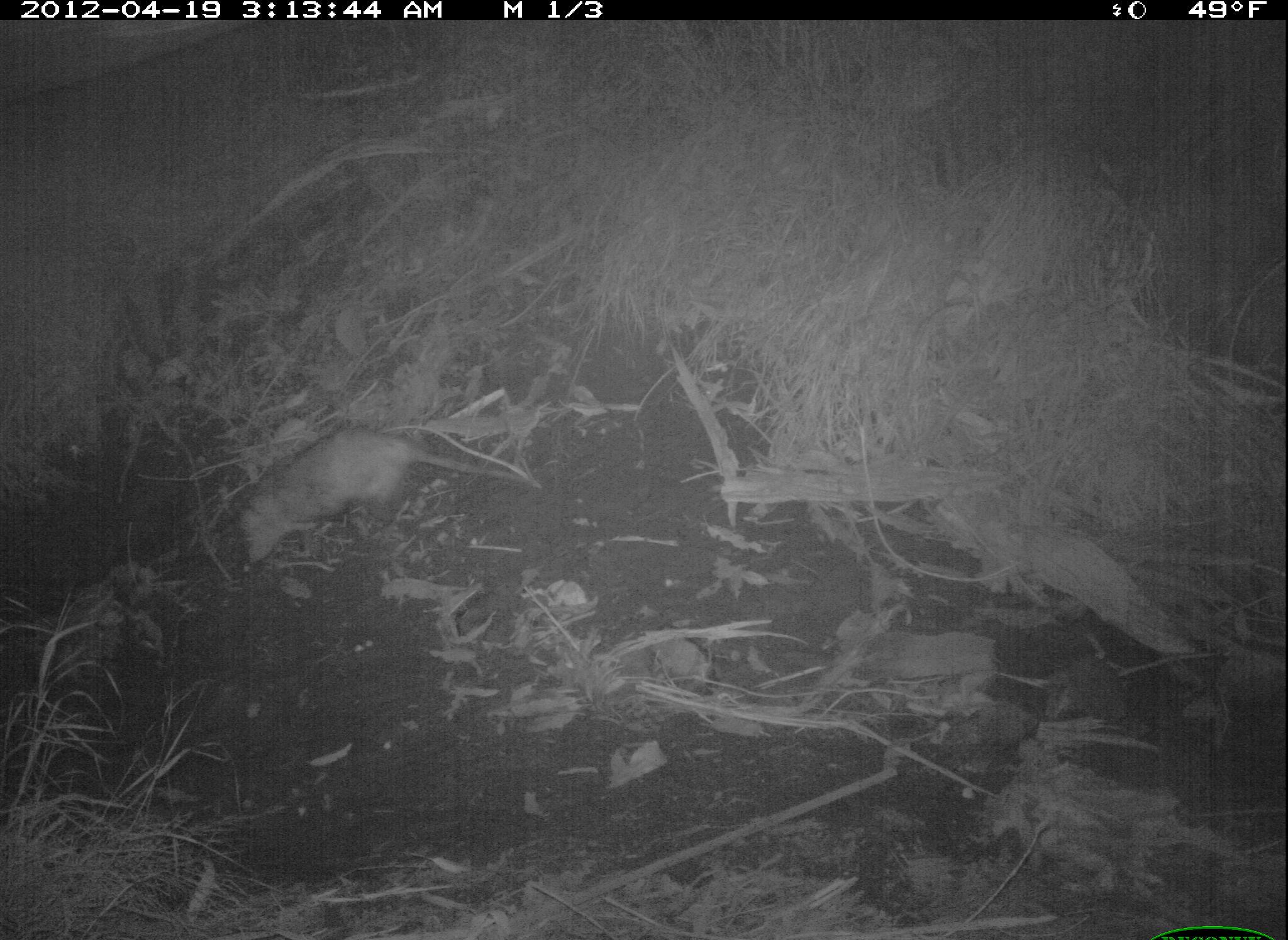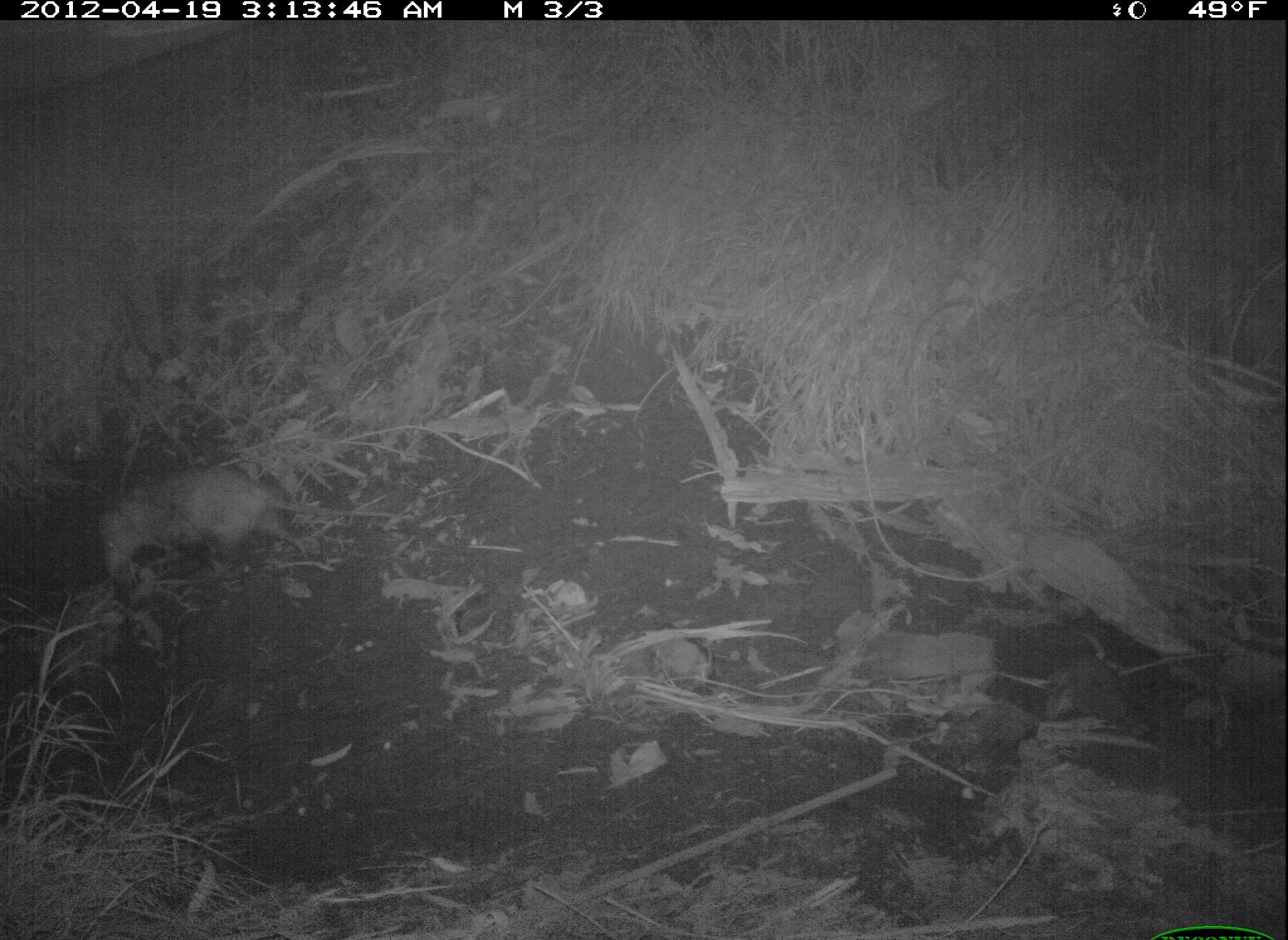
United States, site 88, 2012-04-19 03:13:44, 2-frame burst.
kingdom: Animalia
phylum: Chordata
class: Mammalia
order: Didelphimorphia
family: Didelphidae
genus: Didelphis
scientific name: Didelphis virginiana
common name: virginia opossum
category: opossum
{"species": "opossum (virginia opossum) (Didelphis virginiana)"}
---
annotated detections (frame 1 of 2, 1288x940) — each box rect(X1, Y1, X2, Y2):
opossum: rect(227, 419, 533, 575)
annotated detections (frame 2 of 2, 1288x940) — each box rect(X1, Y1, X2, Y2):
opossum: rect(85, 459, 417, 577)